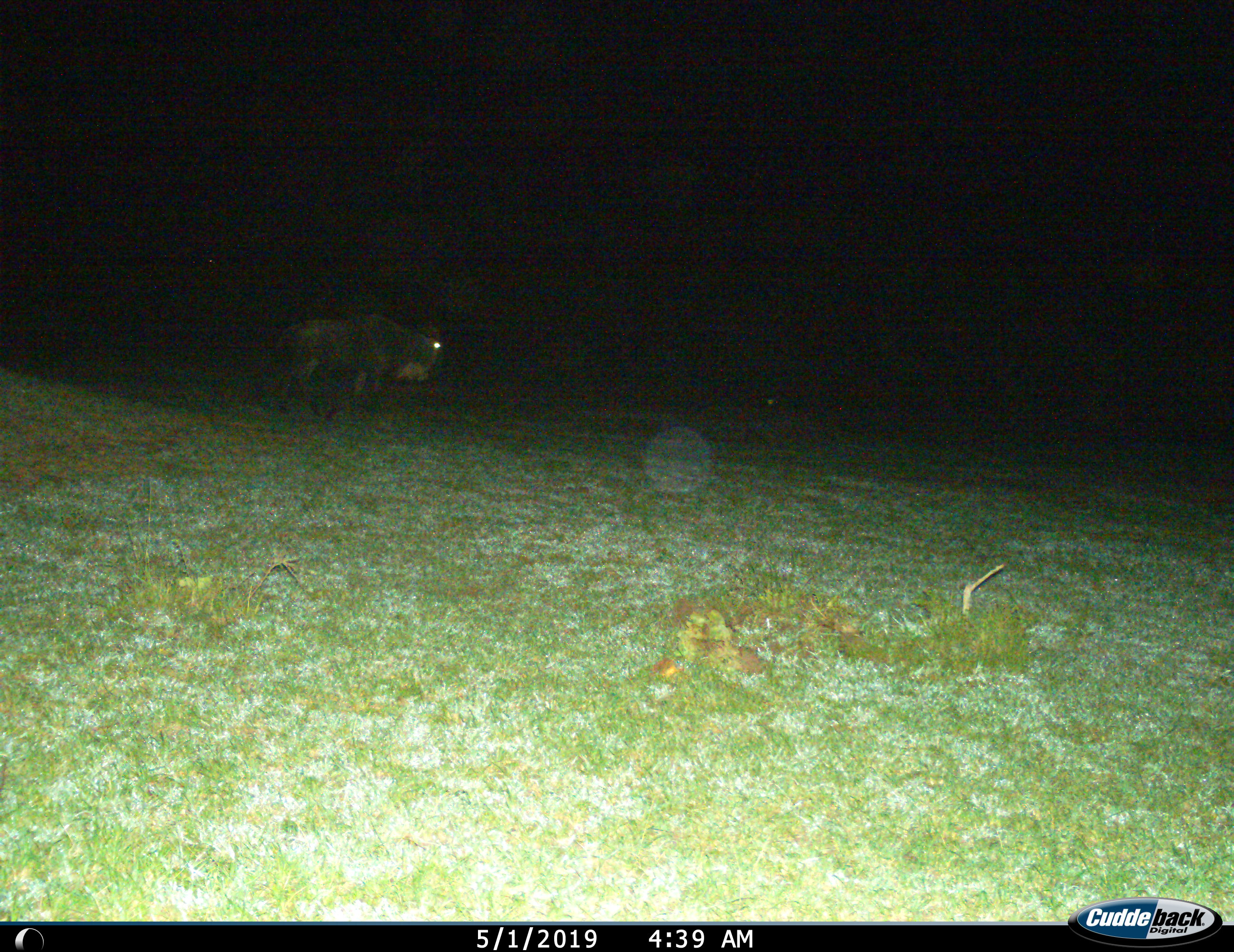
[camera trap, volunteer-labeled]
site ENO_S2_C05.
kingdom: Animalia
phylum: Chordata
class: Mammalia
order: Artiodactyla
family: Bovidae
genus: Connochaetes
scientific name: Connochaetes taurinus taurinus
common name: blue wildebeest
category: wildebeestblue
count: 1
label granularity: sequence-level